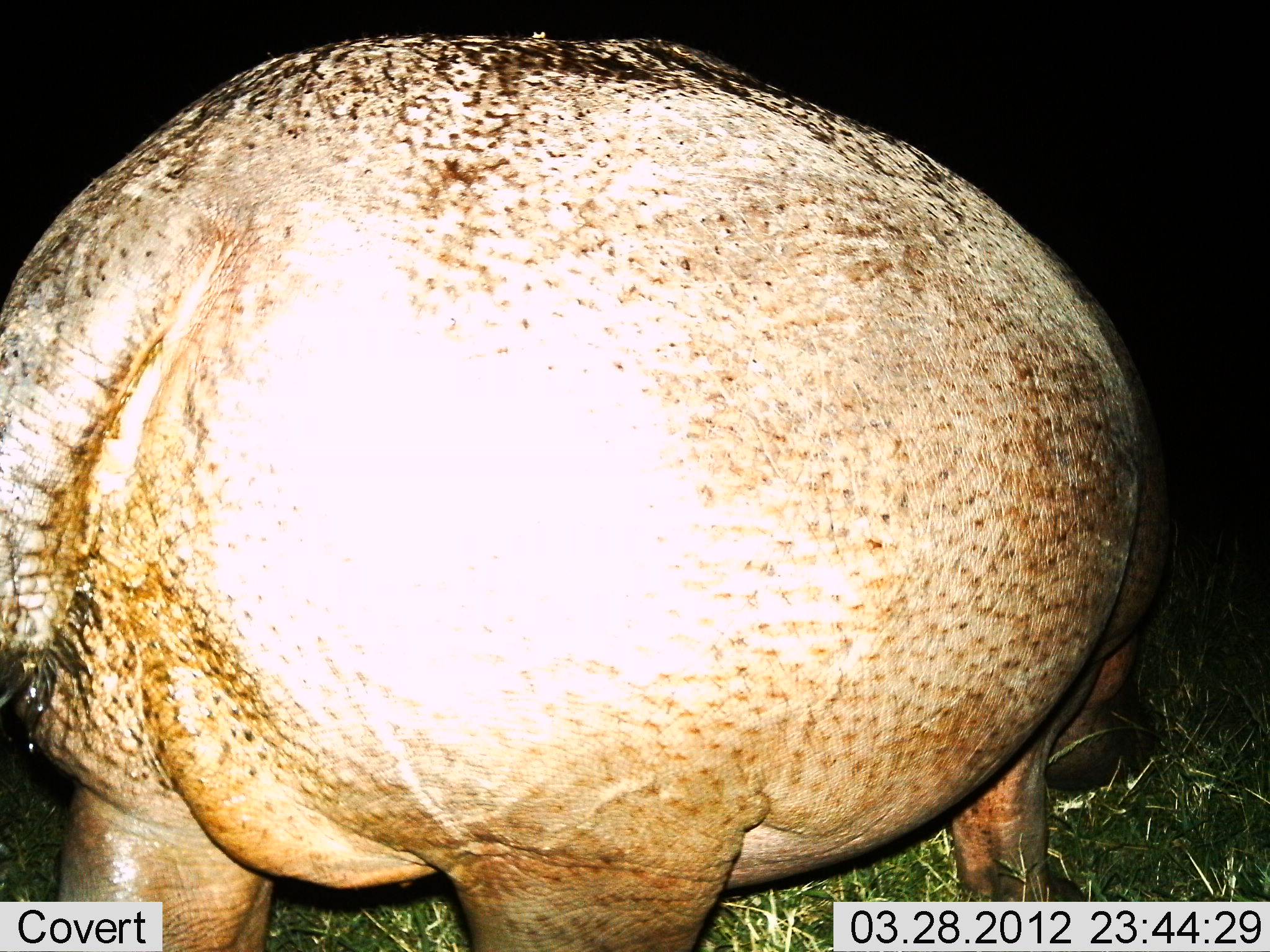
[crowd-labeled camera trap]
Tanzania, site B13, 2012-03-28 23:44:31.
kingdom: Animalia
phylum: Chordata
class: Mammalia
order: Artiodactyla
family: Hippopotamidae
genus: Hippopotamus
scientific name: Hippopotamus amphibius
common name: hippopotamus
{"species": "hippopotamus (Hippopotamus amphibius)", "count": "1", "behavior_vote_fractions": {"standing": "23%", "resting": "0%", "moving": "23%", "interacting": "0%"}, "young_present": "0%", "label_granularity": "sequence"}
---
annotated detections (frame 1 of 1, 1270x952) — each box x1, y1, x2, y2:
animal: 0, 33, 1175, 952